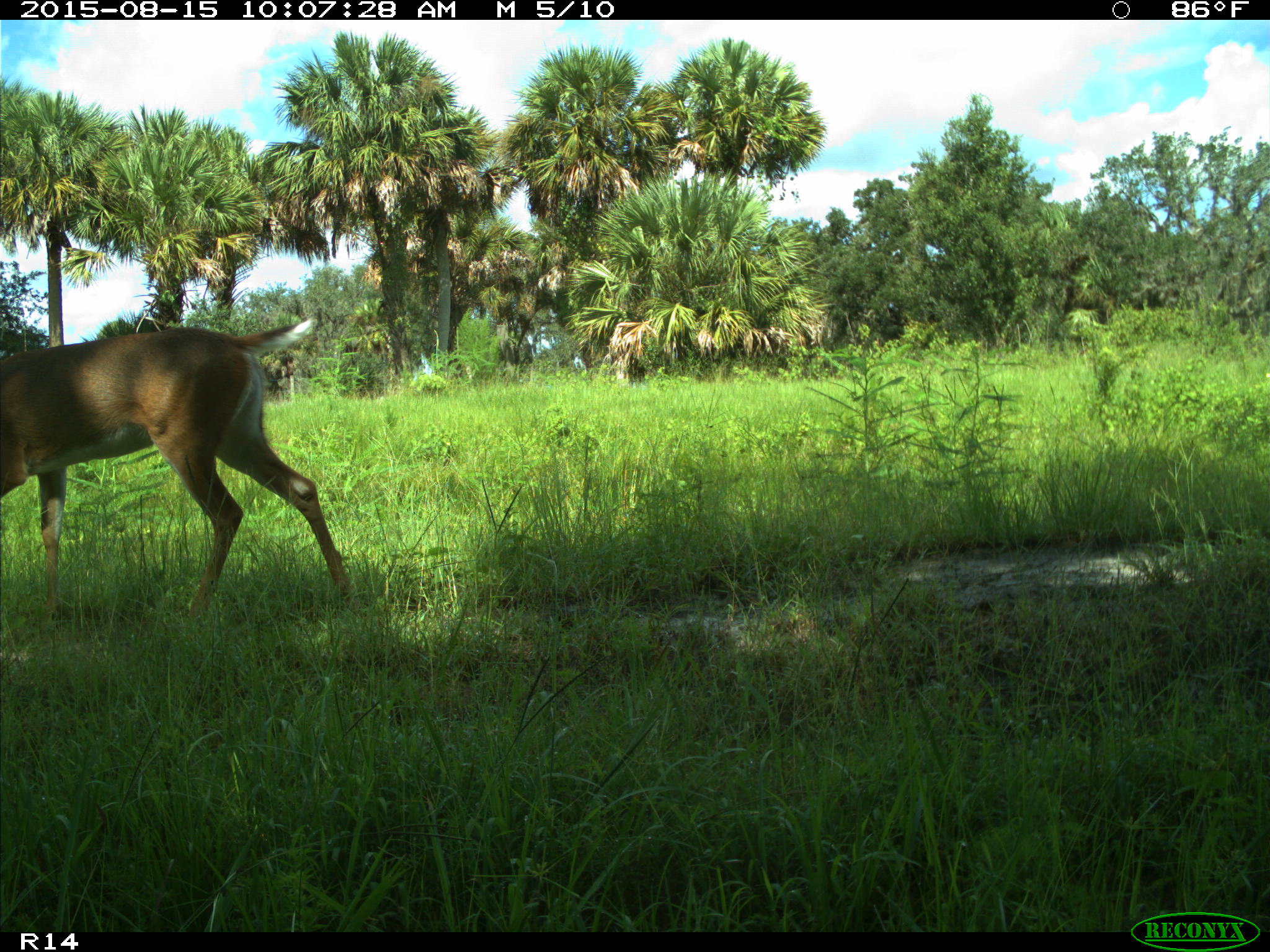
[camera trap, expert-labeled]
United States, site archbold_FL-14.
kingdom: Animalia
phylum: Chordata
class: Mammalia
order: Artiodactyla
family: Cervidae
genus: Odocoileus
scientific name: Odocoileus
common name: deer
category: unidentified deer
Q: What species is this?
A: Unidentified deer (deer) (Odocoileus).